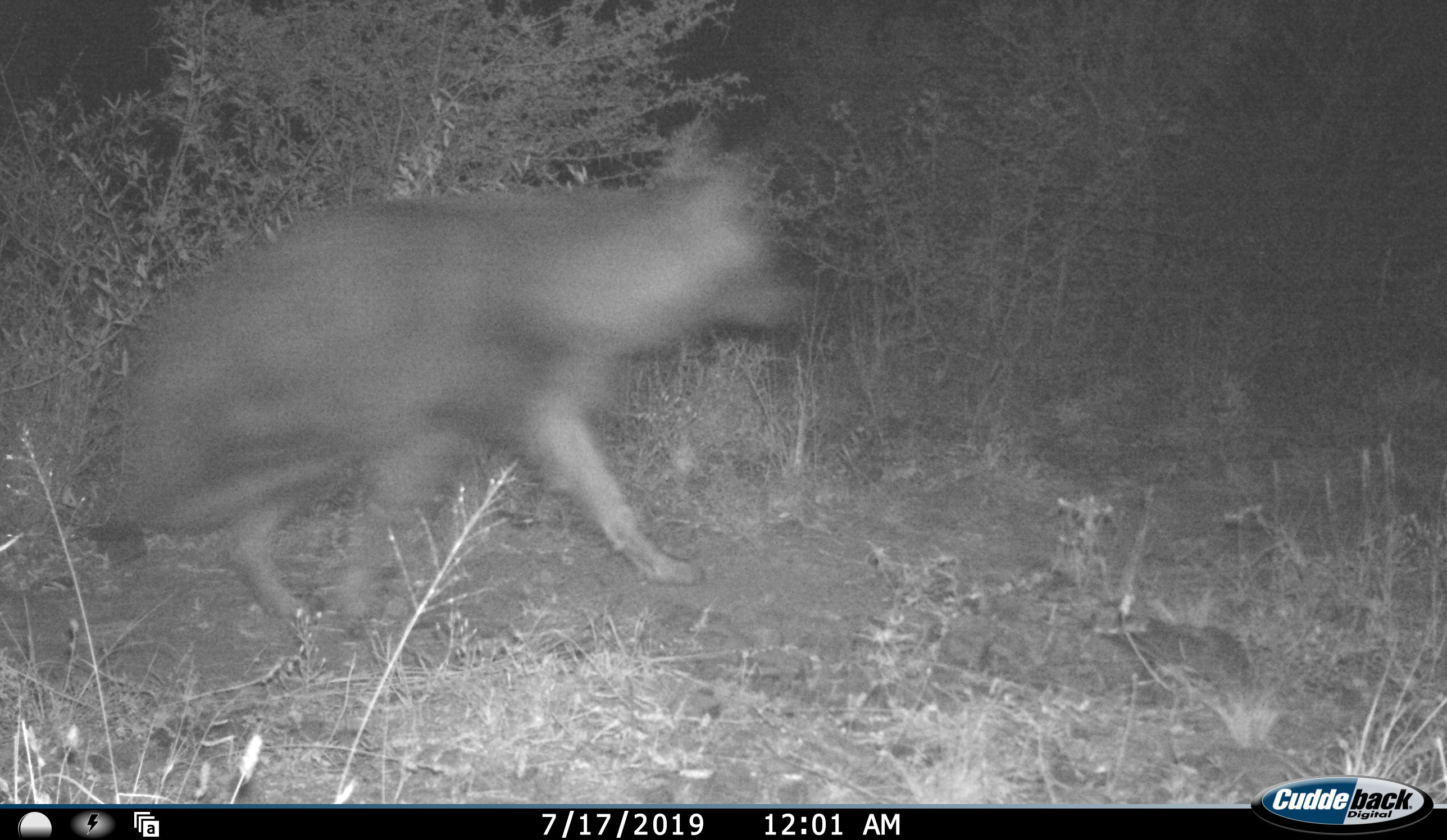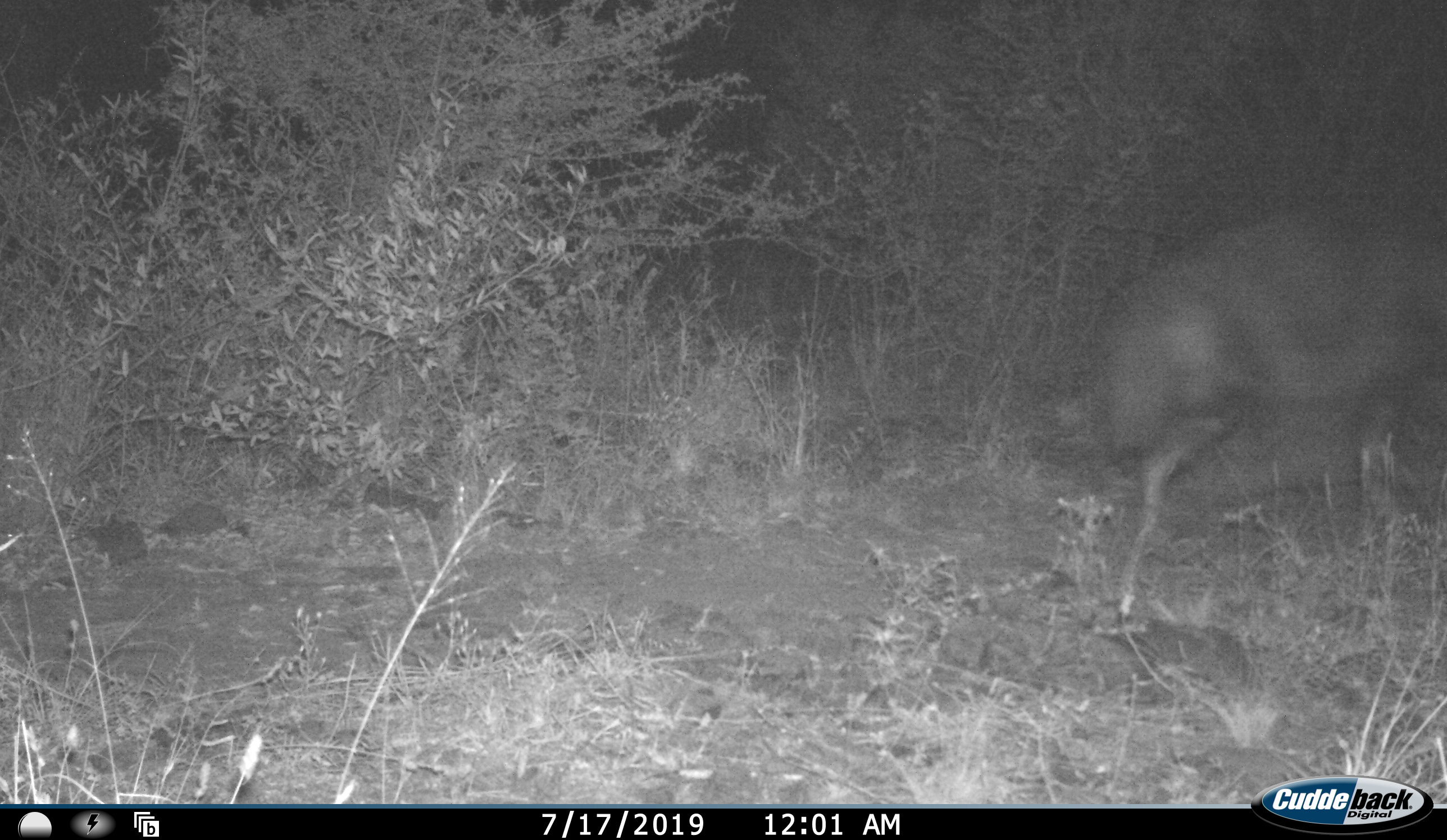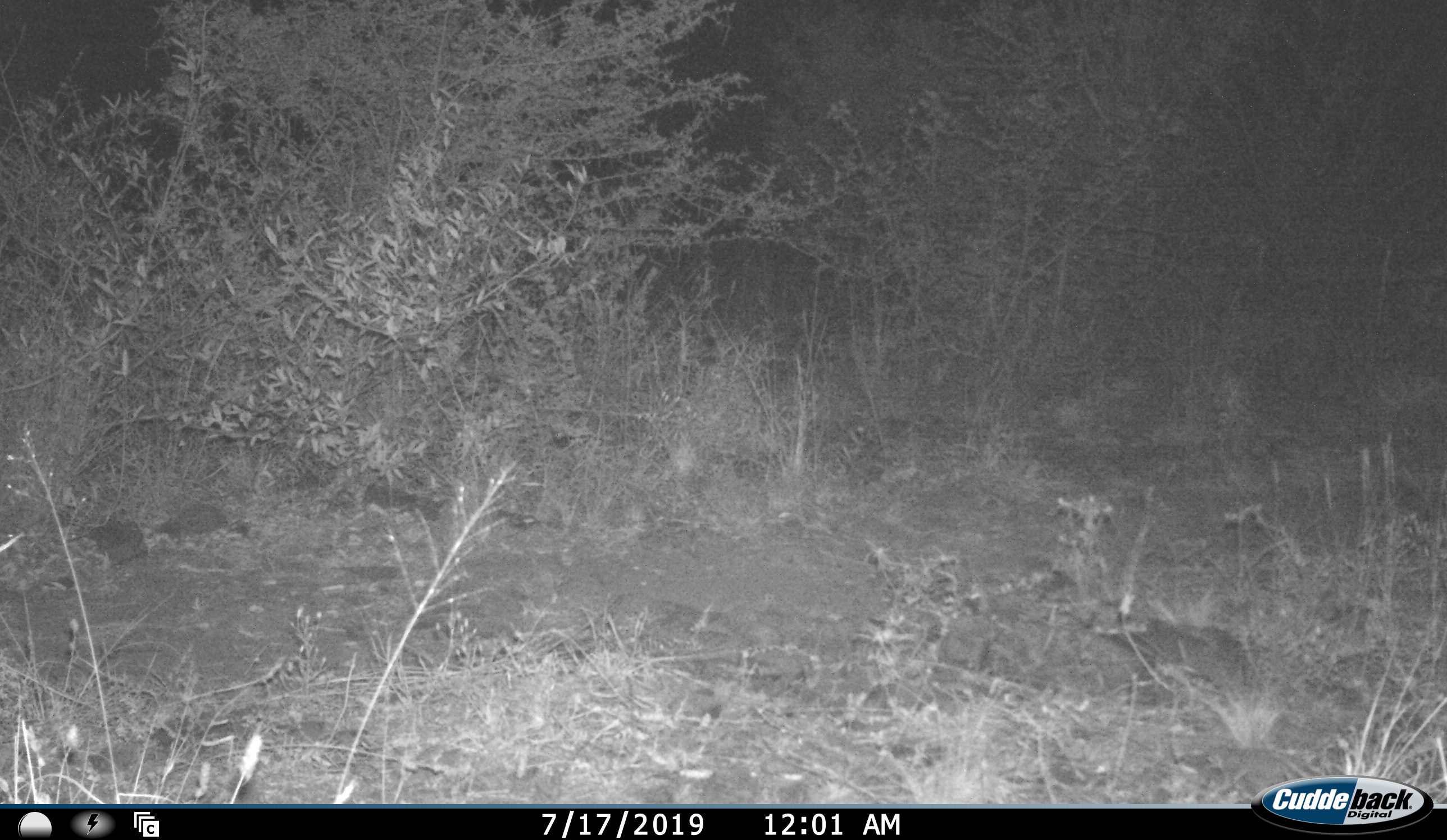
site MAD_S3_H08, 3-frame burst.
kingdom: Animalia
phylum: Chordata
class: Mammalia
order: Carnivora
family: Hyaenidae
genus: Parahyaena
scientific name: Parahyaena brunnea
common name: brown hyena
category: hyenabrown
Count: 1.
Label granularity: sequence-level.